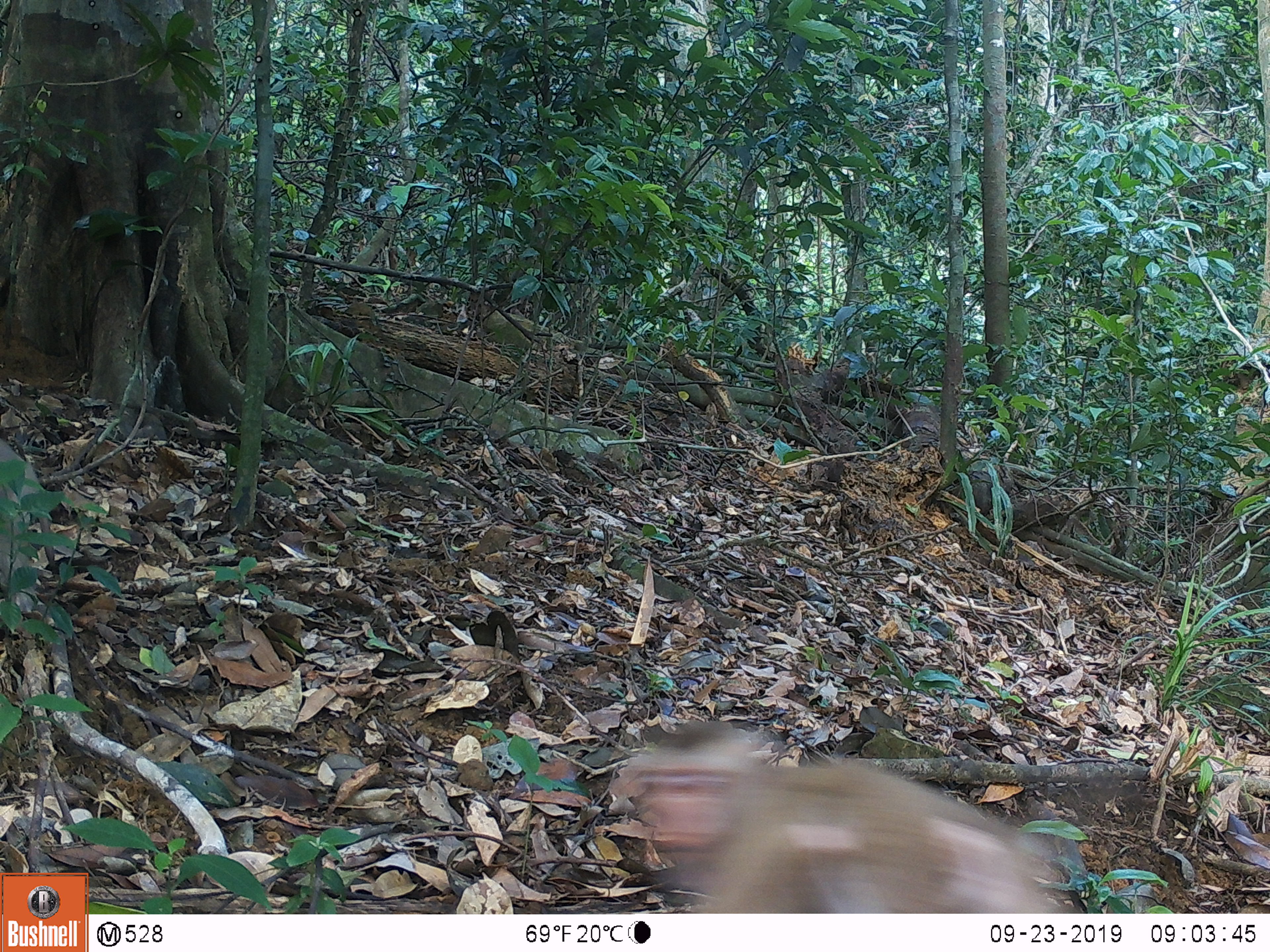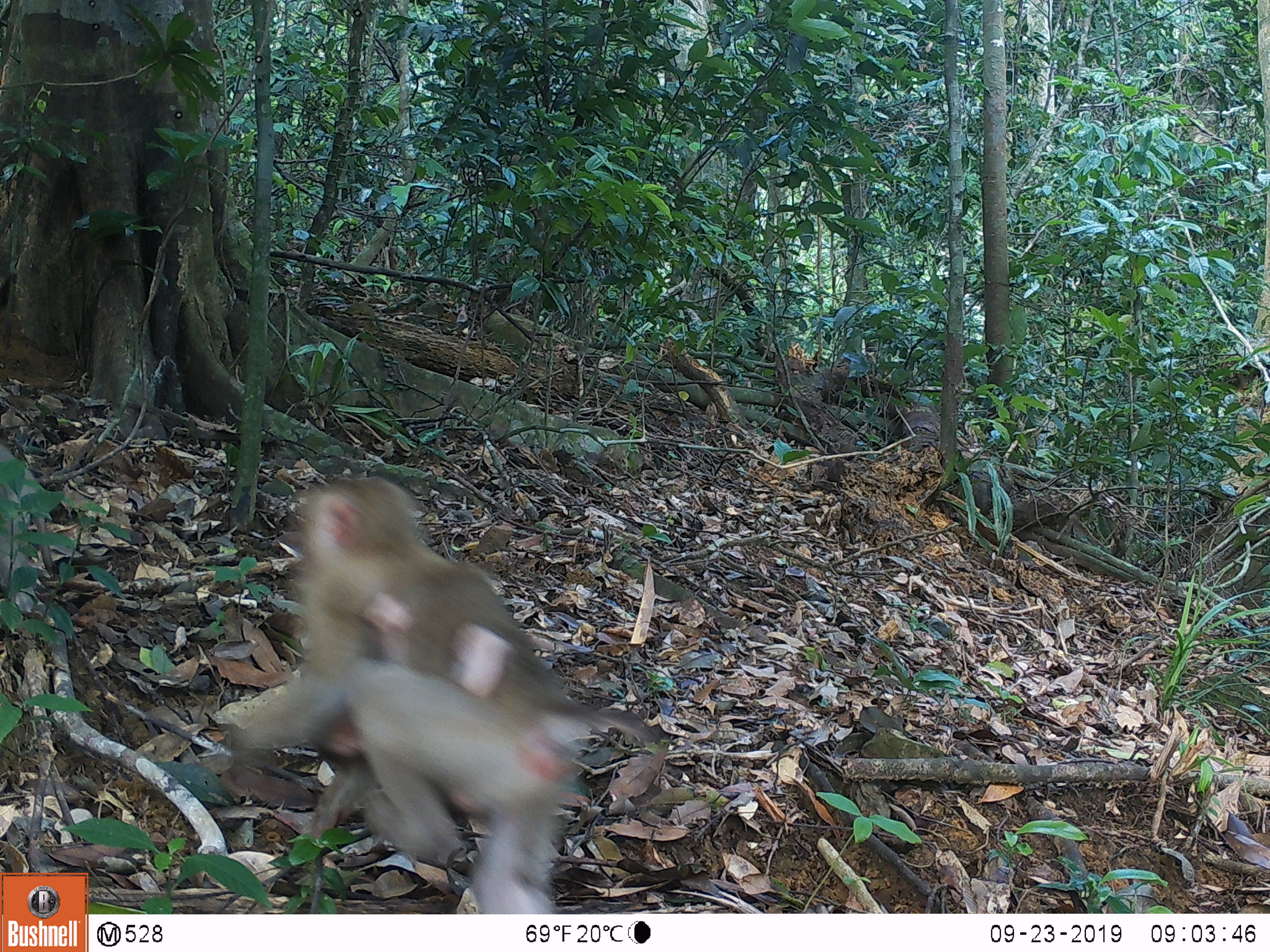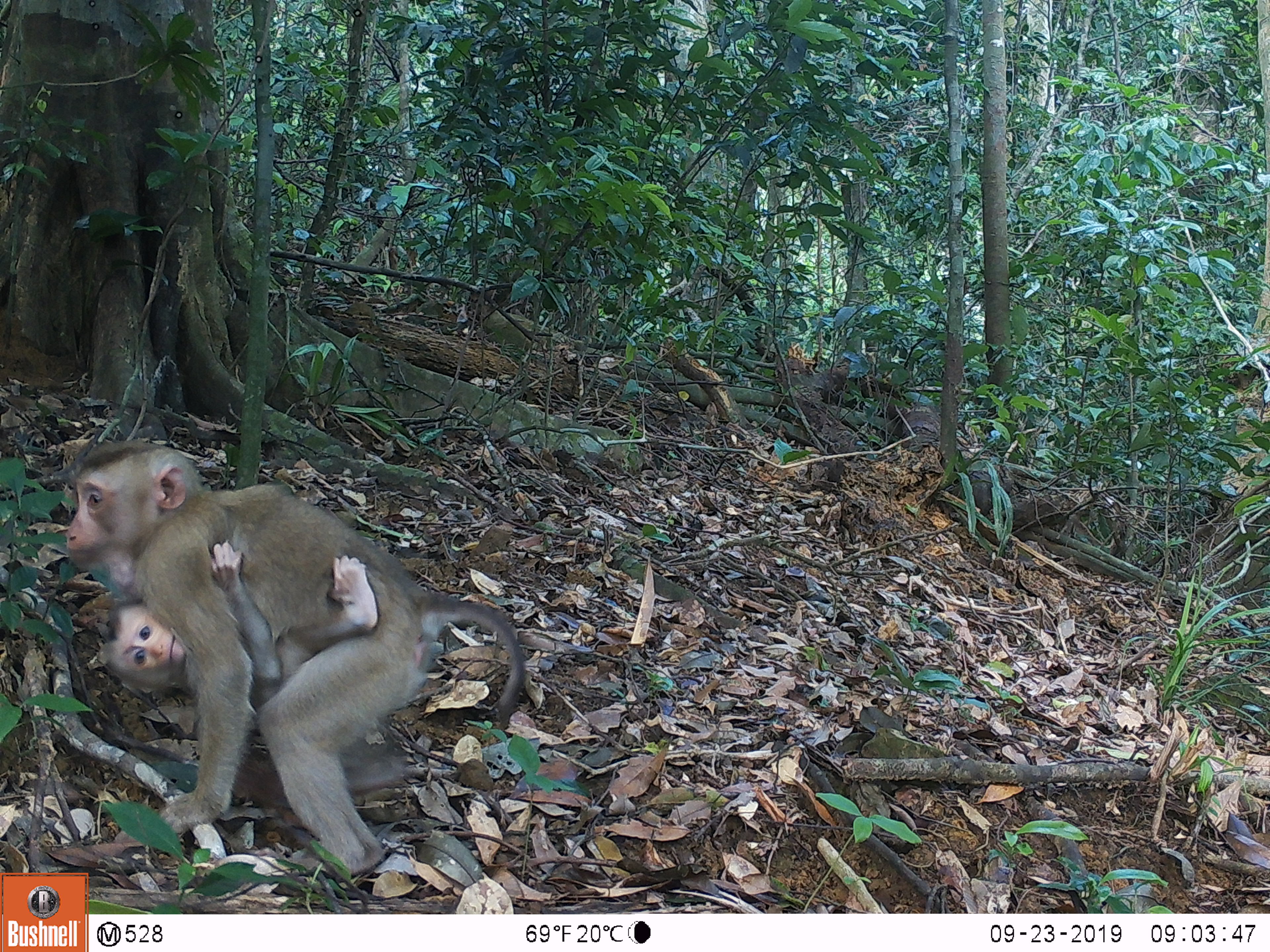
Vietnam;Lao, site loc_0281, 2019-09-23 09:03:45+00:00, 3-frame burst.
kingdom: Animalia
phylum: Chordata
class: Mammalia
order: Primates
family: Cercopithecidae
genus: Macaca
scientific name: Macaca nemestrina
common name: pig-tailed macaque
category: pig tailed macaque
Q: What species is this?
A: Pig tailed macaque (pig-tailed macaque) (Macaca nemestrina).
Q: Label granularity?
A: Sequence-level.